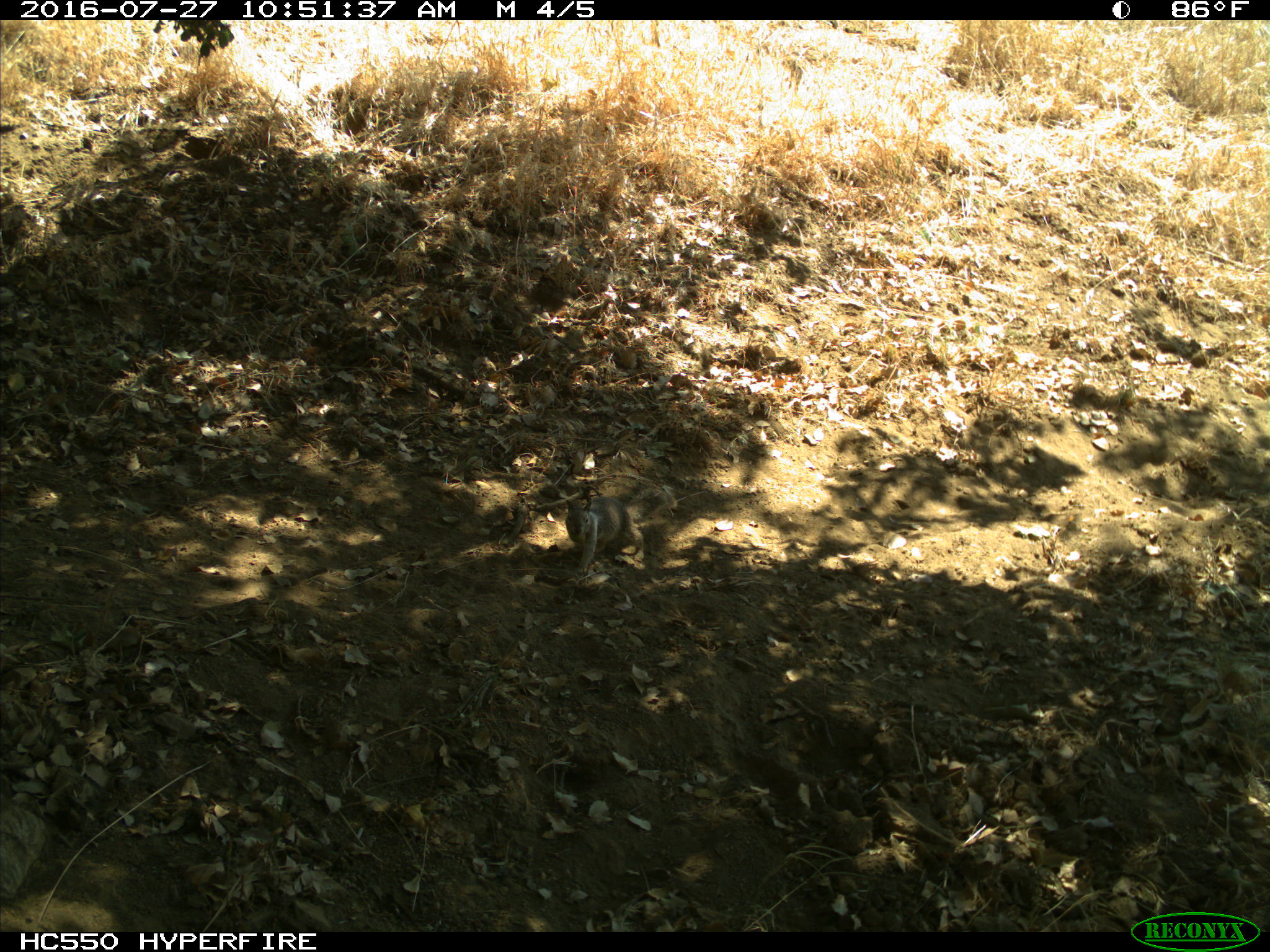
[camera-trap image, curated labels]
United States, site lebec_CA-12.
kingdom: Animalia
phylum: Chordata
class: Mammalia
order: Rodentia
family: Sciuridae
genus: Otospermophilus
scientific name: Otospermophilus beecheyi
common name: california ground squirrel